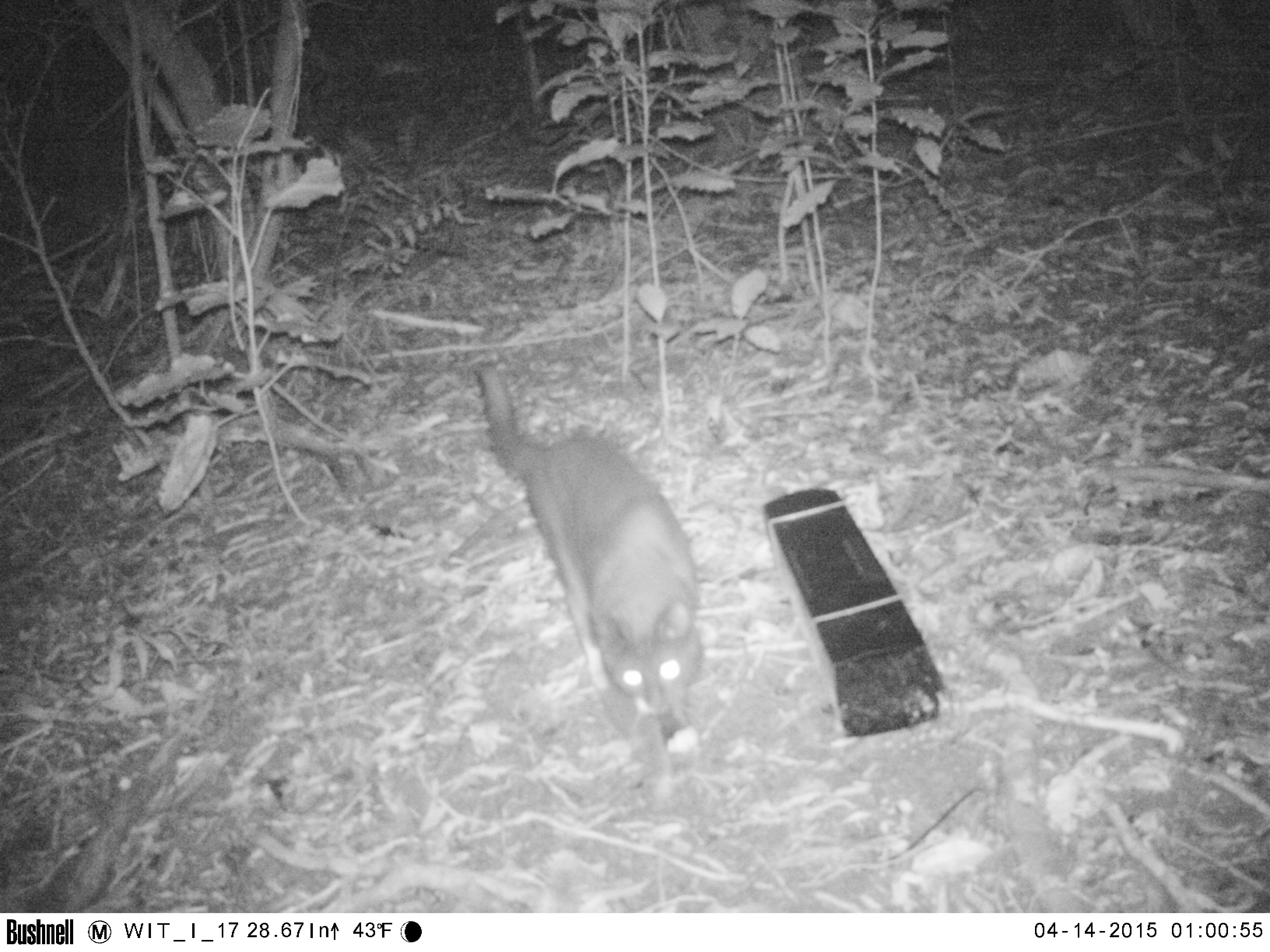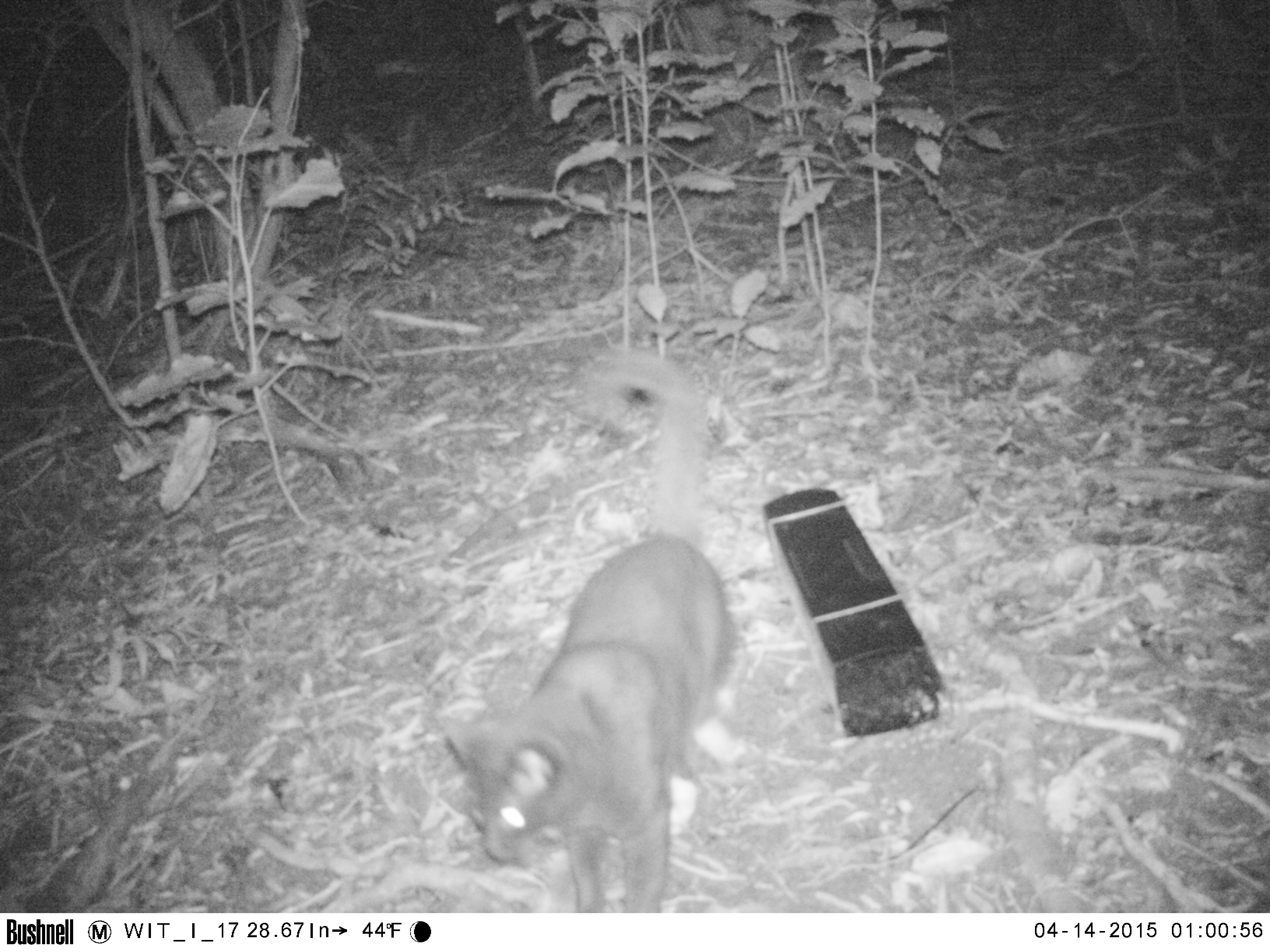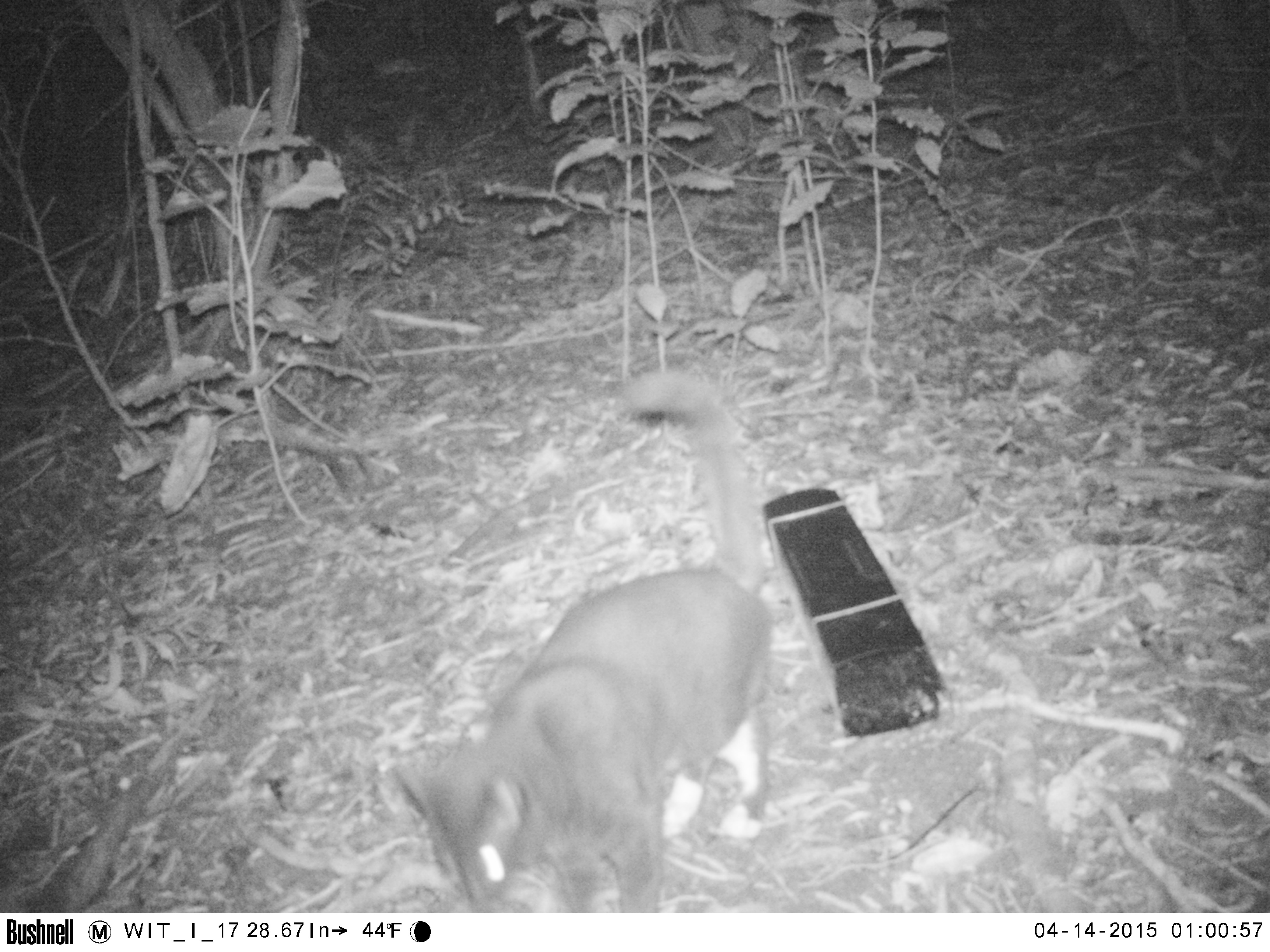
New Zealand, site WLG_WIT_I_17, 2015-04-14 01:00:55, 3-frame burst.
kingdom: Animalia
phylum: Chordata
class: Mammalia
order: Carnivora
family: Felidae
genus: Felis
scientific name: Felis catus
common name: domestic cat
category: cat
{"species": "cat (domestic cat) (Felis catus)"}